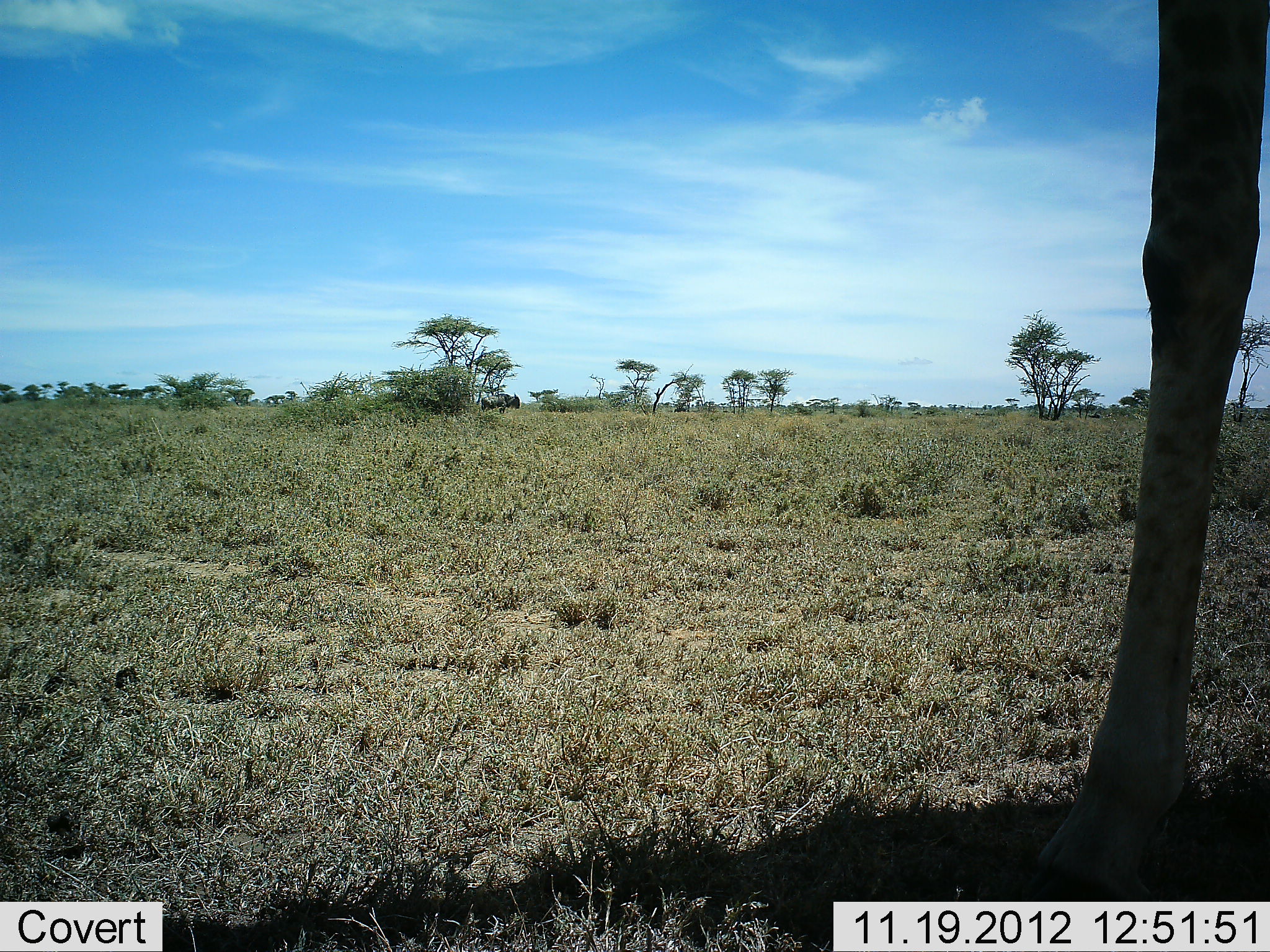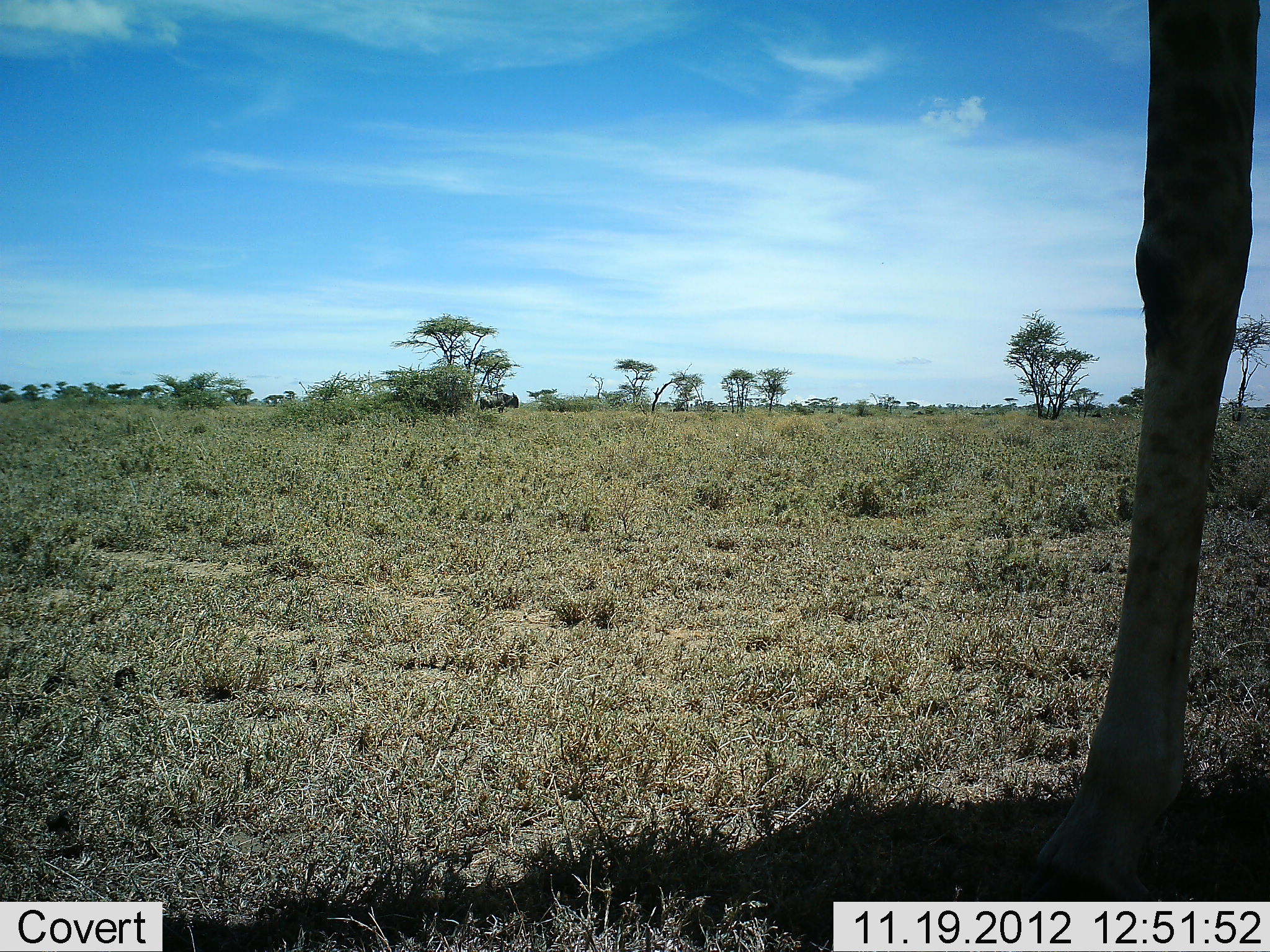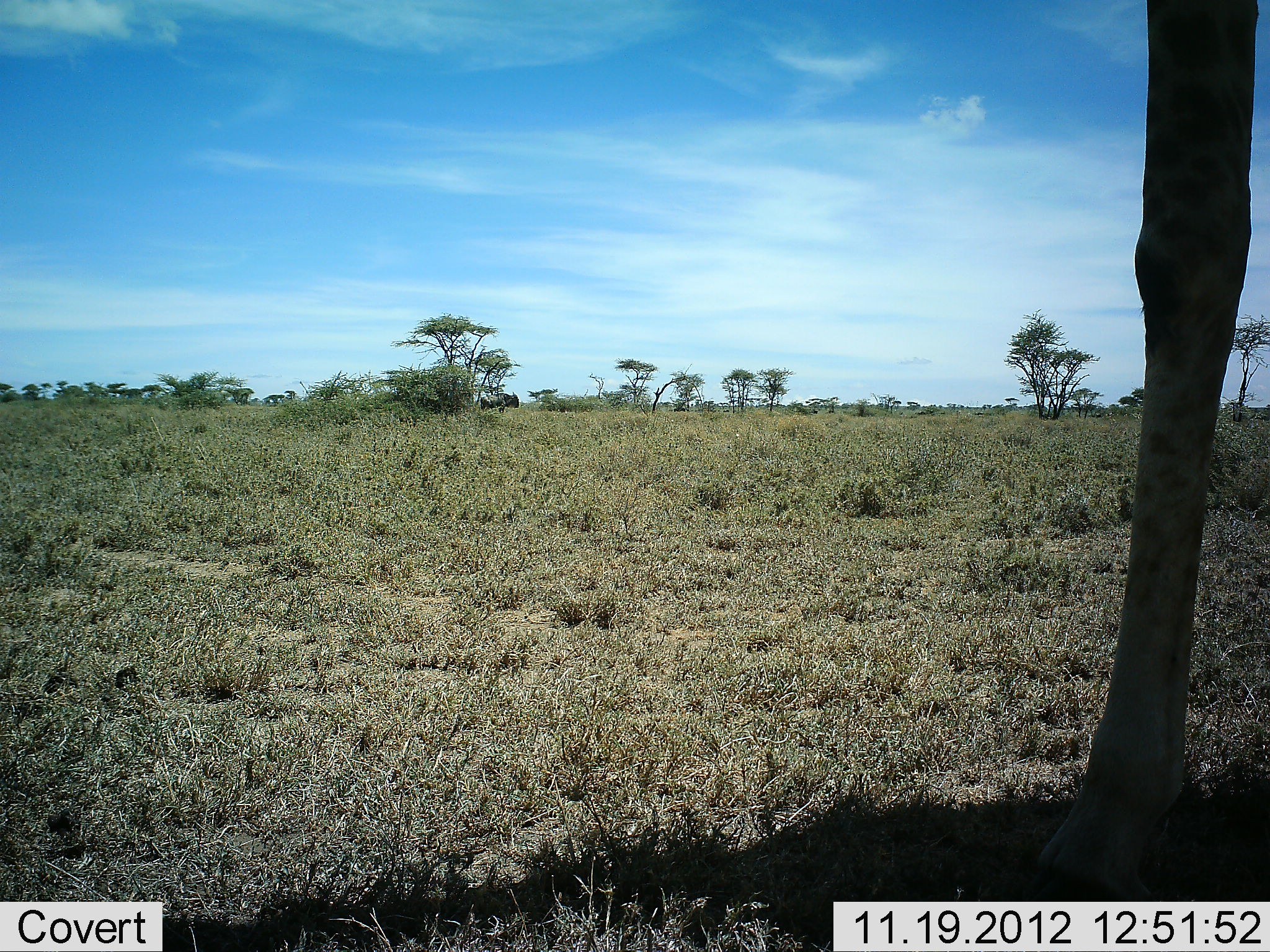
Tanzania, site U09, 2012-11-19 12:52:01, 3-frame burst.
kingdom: Animalia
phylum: Chordata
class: Mammalia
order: Artiodactyla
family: Giraffidae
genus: Giraffa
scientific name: Giraffa camelopardalis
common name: giraffe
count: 1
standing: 100%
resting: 0%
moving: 0%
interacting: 0%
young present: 0%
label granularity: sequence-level